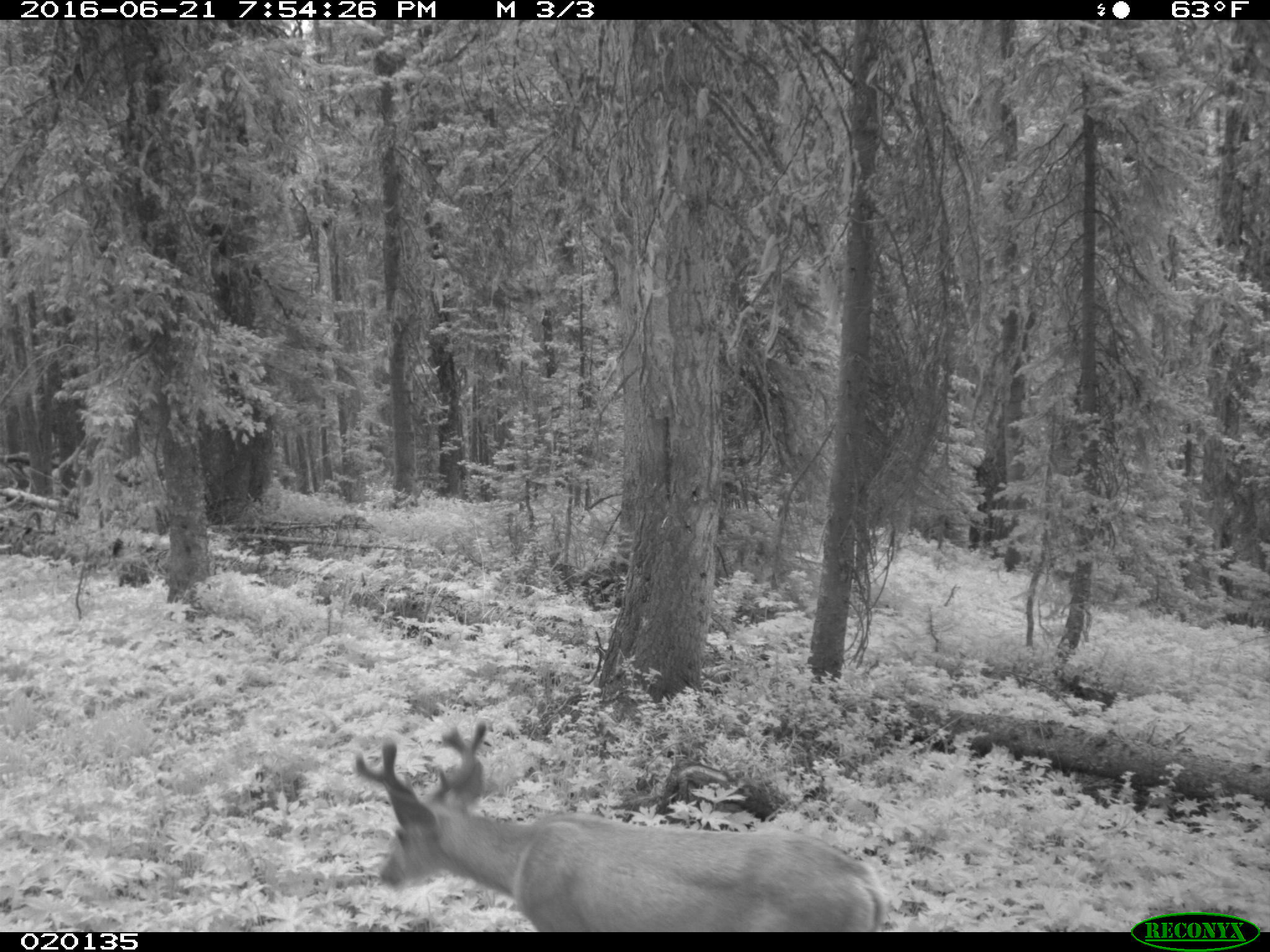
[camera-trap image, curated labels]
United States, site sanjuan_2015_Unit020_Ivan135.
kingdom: Animalia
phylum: Chordata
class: Mammalia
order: Artiodactyla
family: Cervidae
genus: Odocoileus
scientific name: Odocoileus hemionus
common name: mule deer